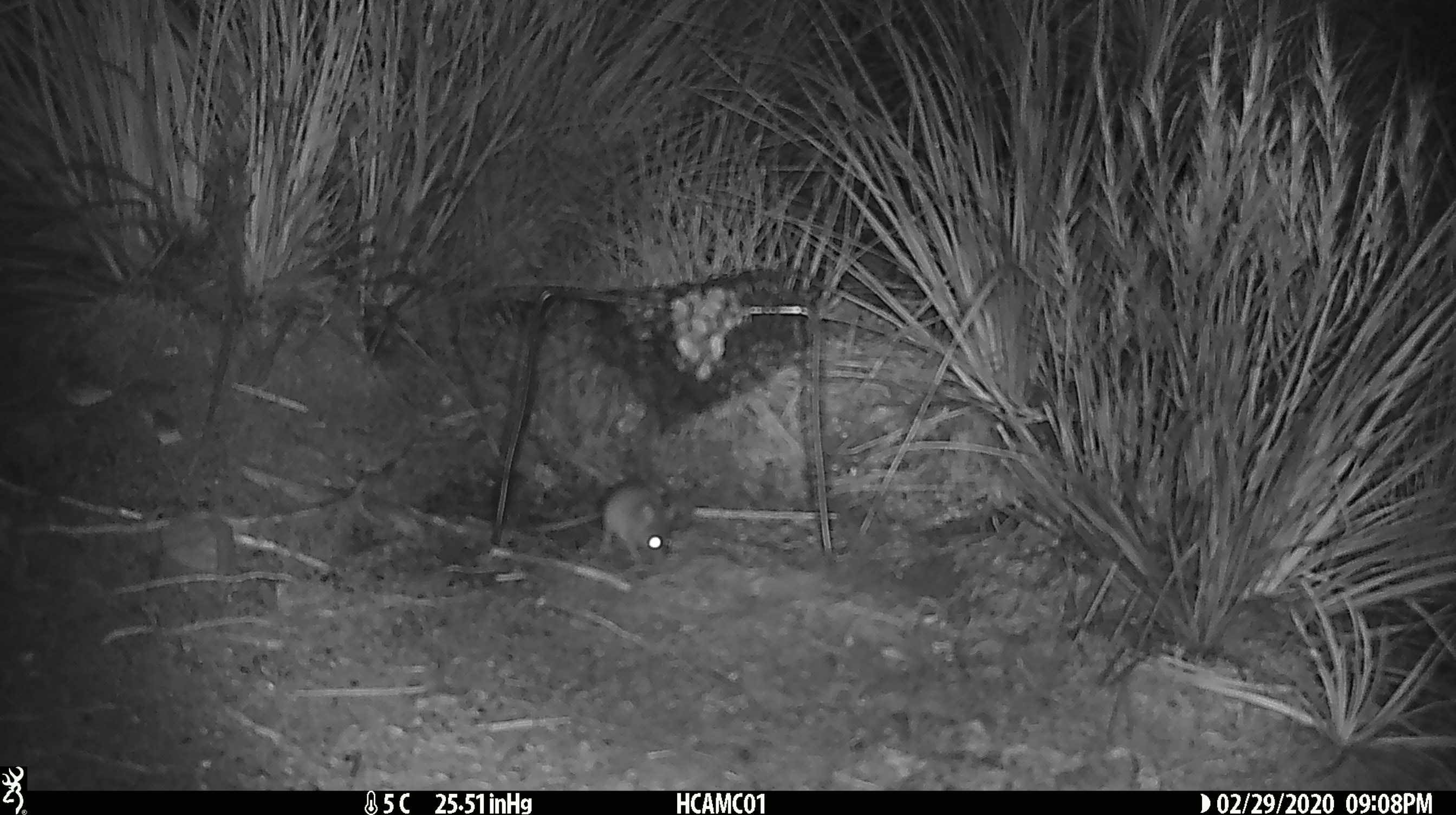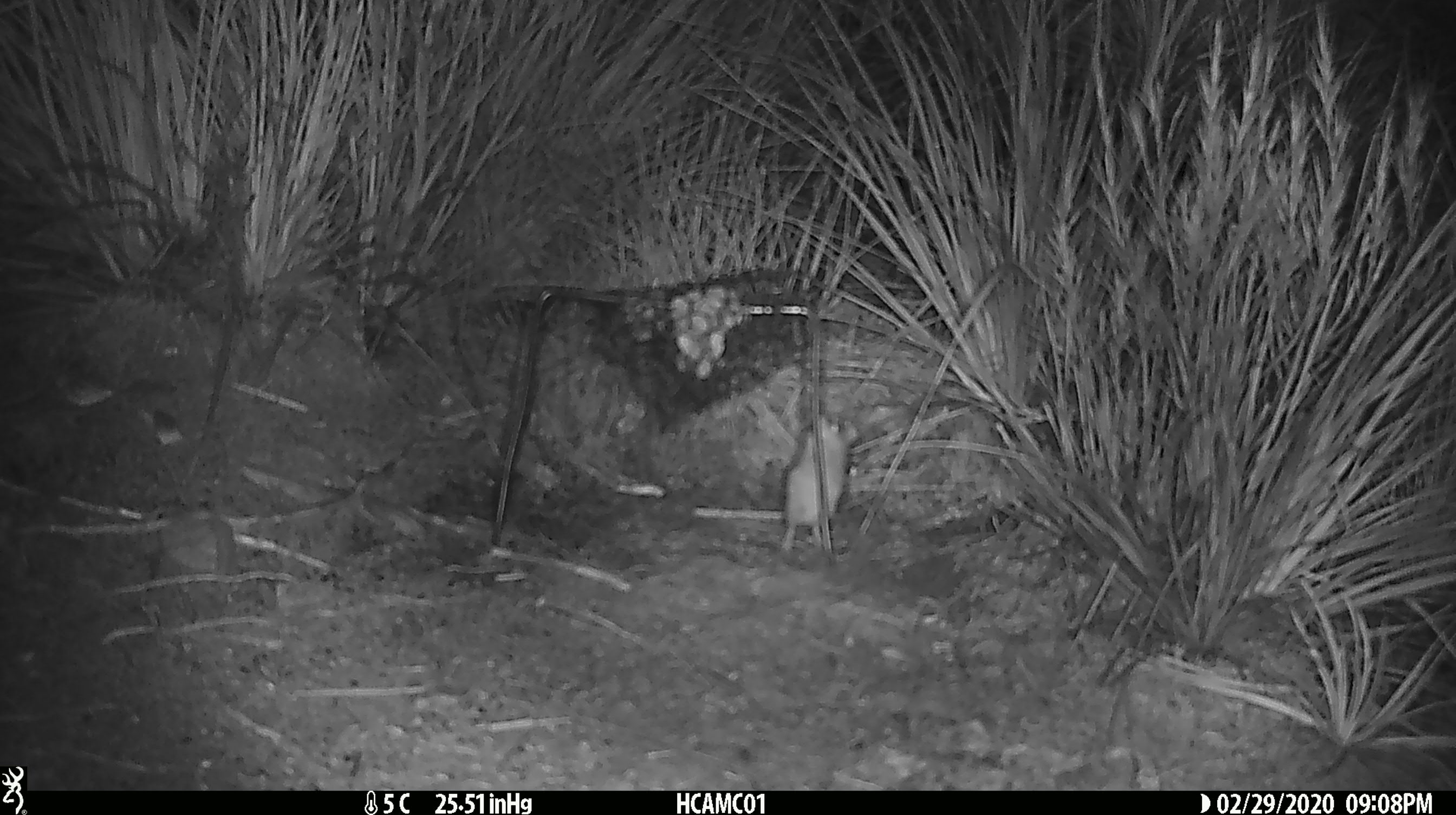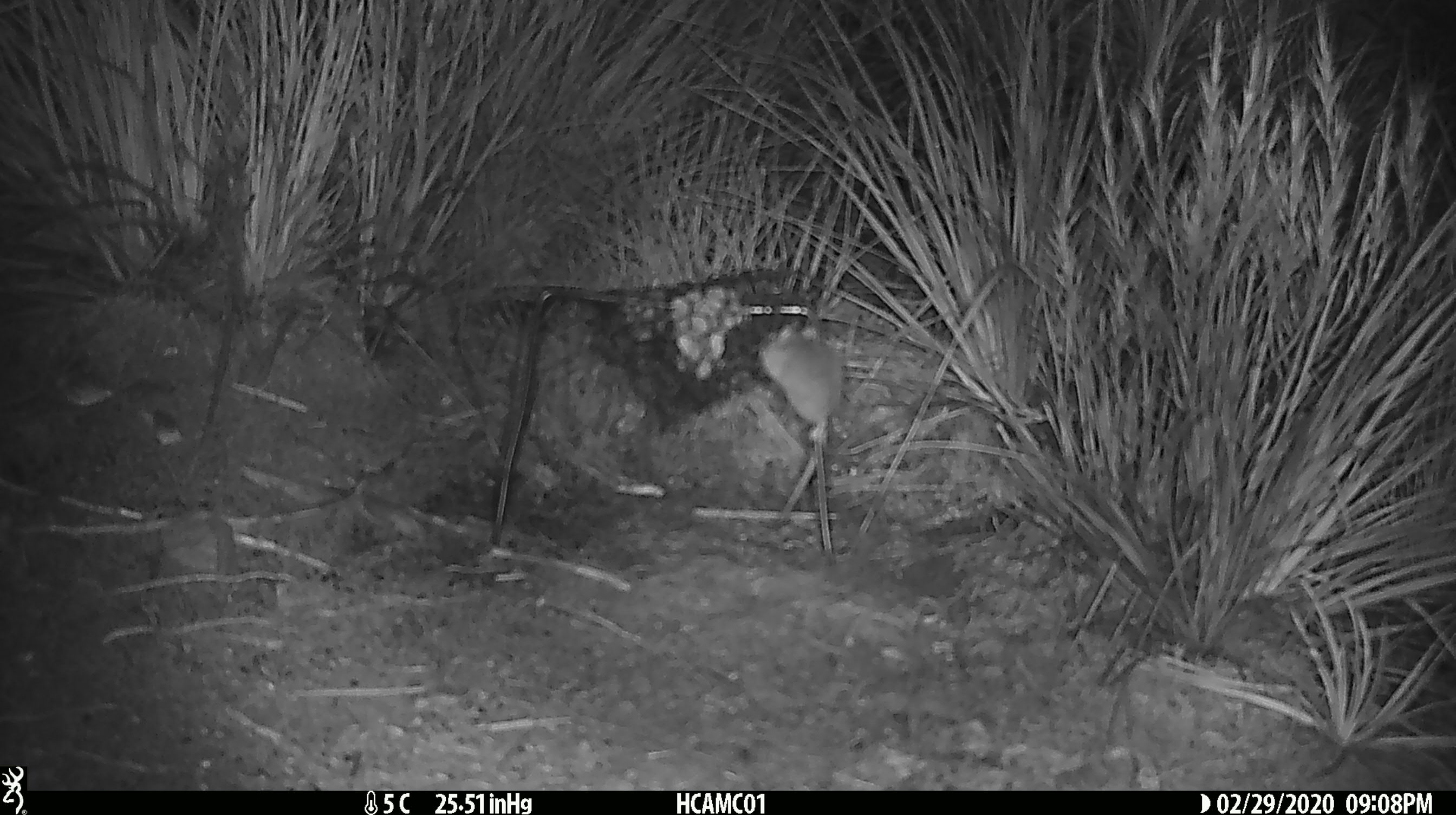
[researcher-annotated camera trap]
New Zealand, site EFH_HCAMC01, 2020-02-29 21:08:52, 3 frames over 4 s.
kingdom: Animalia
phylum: Chordata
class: Mammalia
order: Rodentia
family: Muridae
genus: Mus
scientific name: Mus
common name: mouse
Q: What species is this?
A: Mouse (Mus).